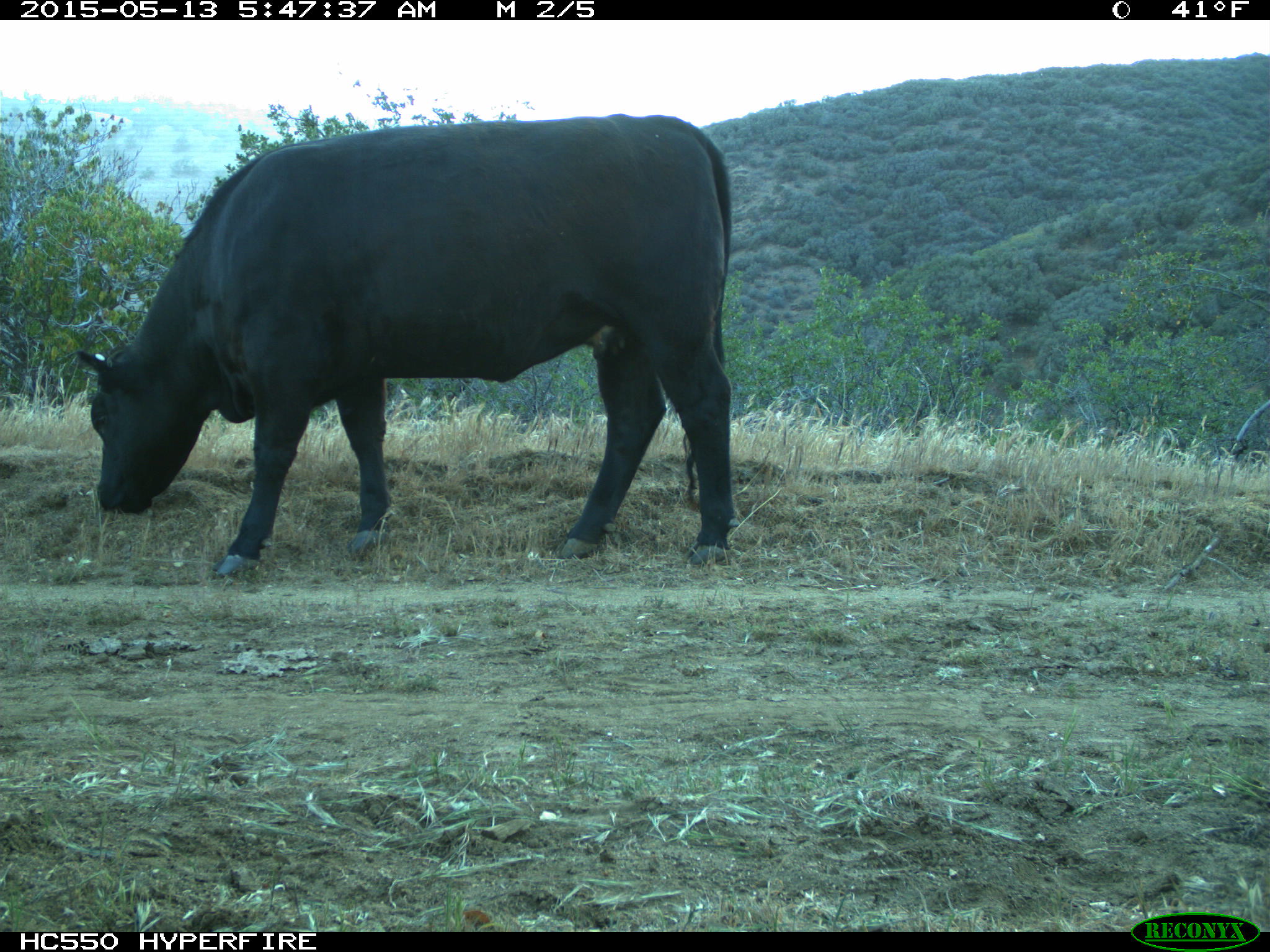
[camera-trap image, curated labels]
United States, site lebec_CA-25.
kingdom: Animalia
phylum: Chordata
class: Mammalia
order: Artiodactyla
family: Bovidae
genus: Bos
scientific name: Bos taurus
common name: domestic cow